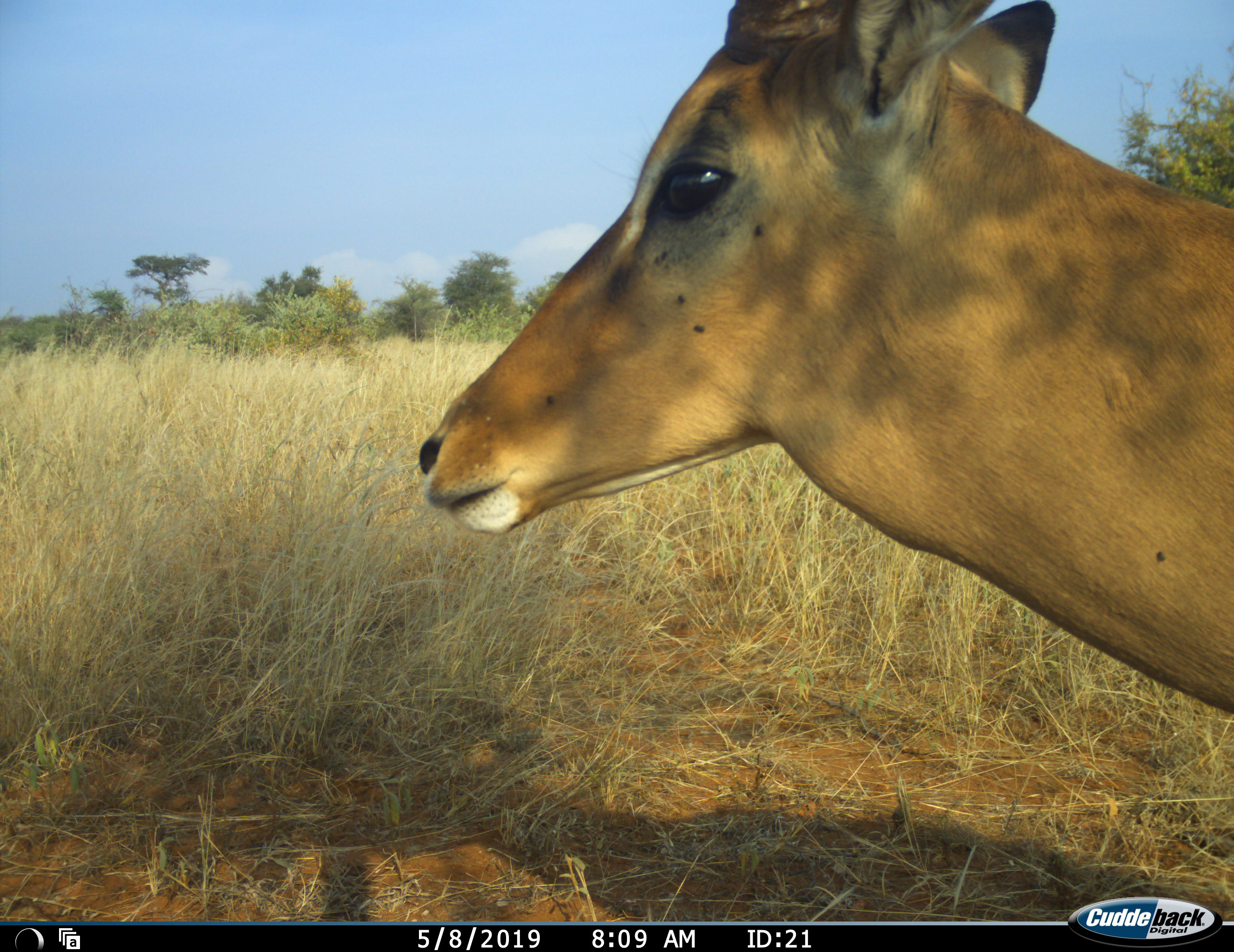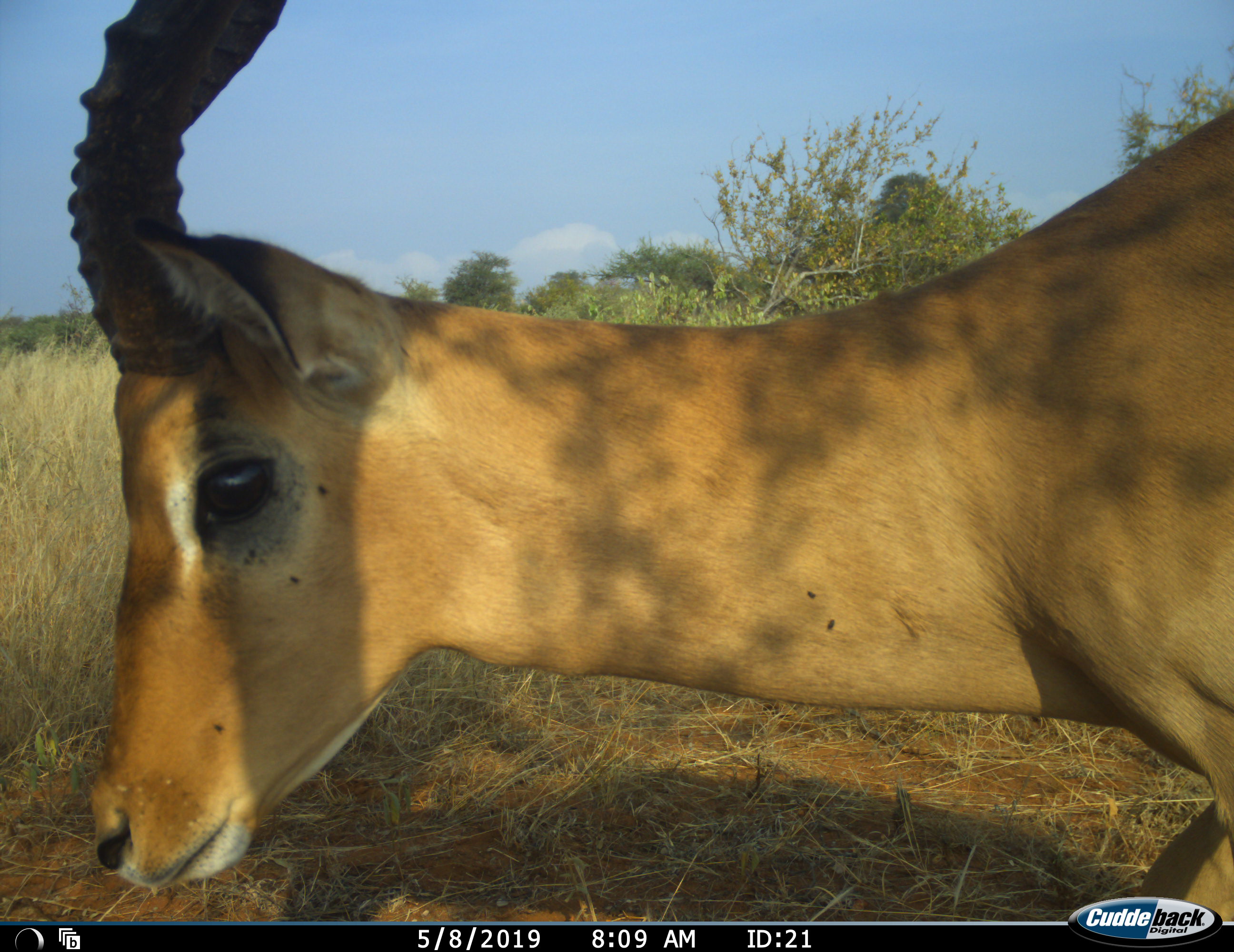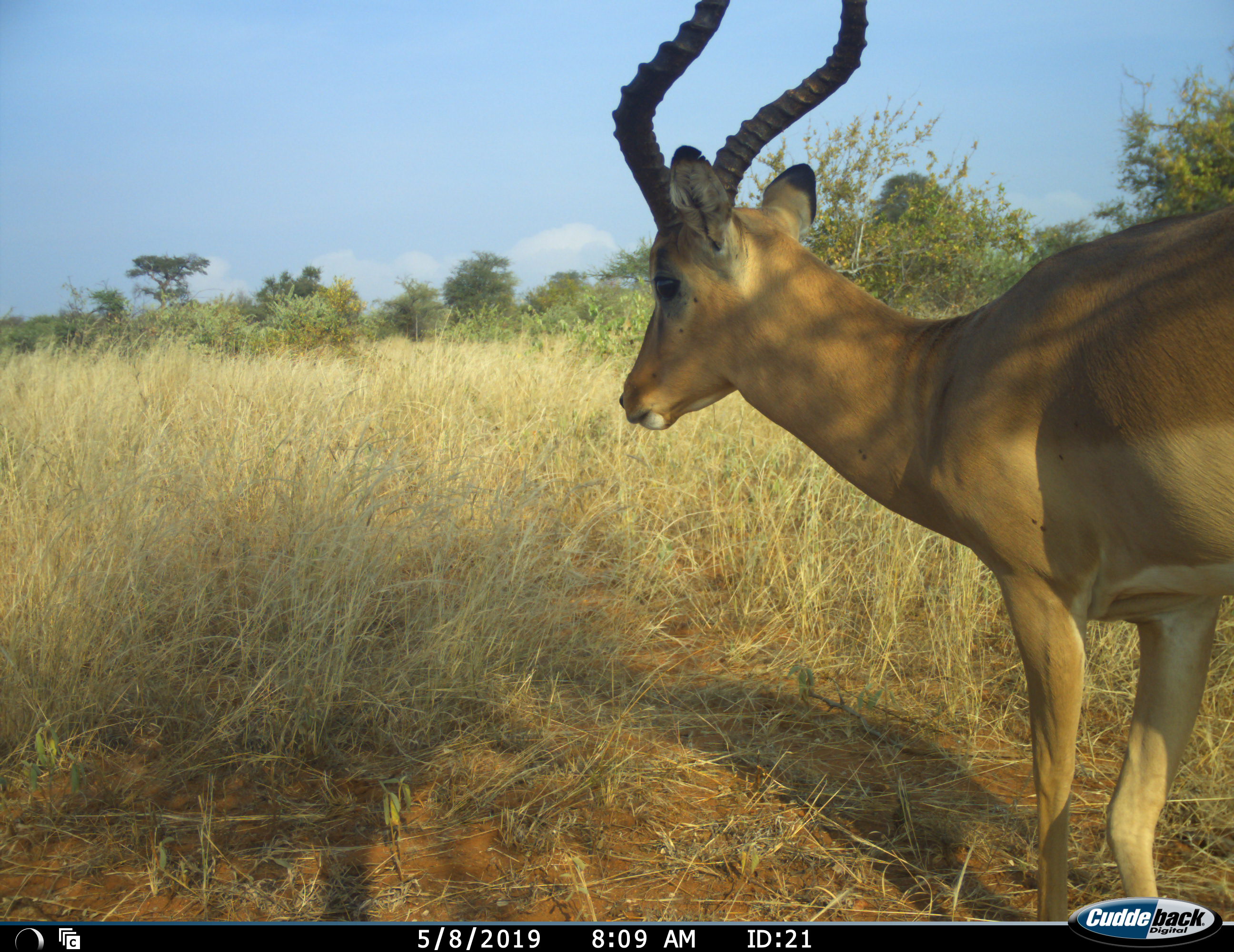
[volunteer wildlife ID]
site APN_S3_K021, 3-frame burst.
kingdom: Animalia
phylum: Chordata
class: Mammalia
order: Artiodactyla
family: Bovidae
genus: Aepyceros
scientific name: Aepyceros melampus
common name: impala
Impala (Aepyceros melampus), count 1. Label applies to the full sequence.